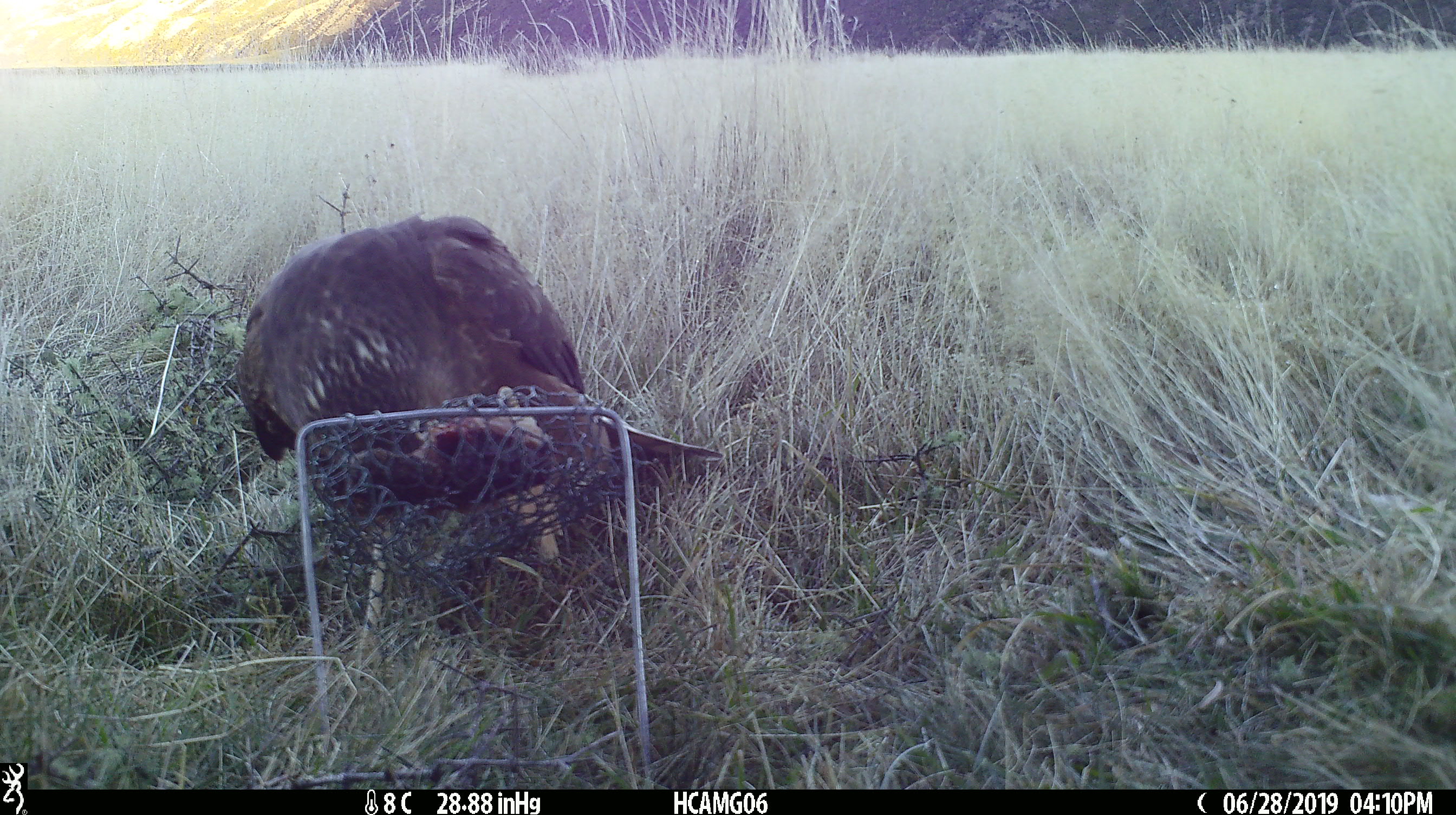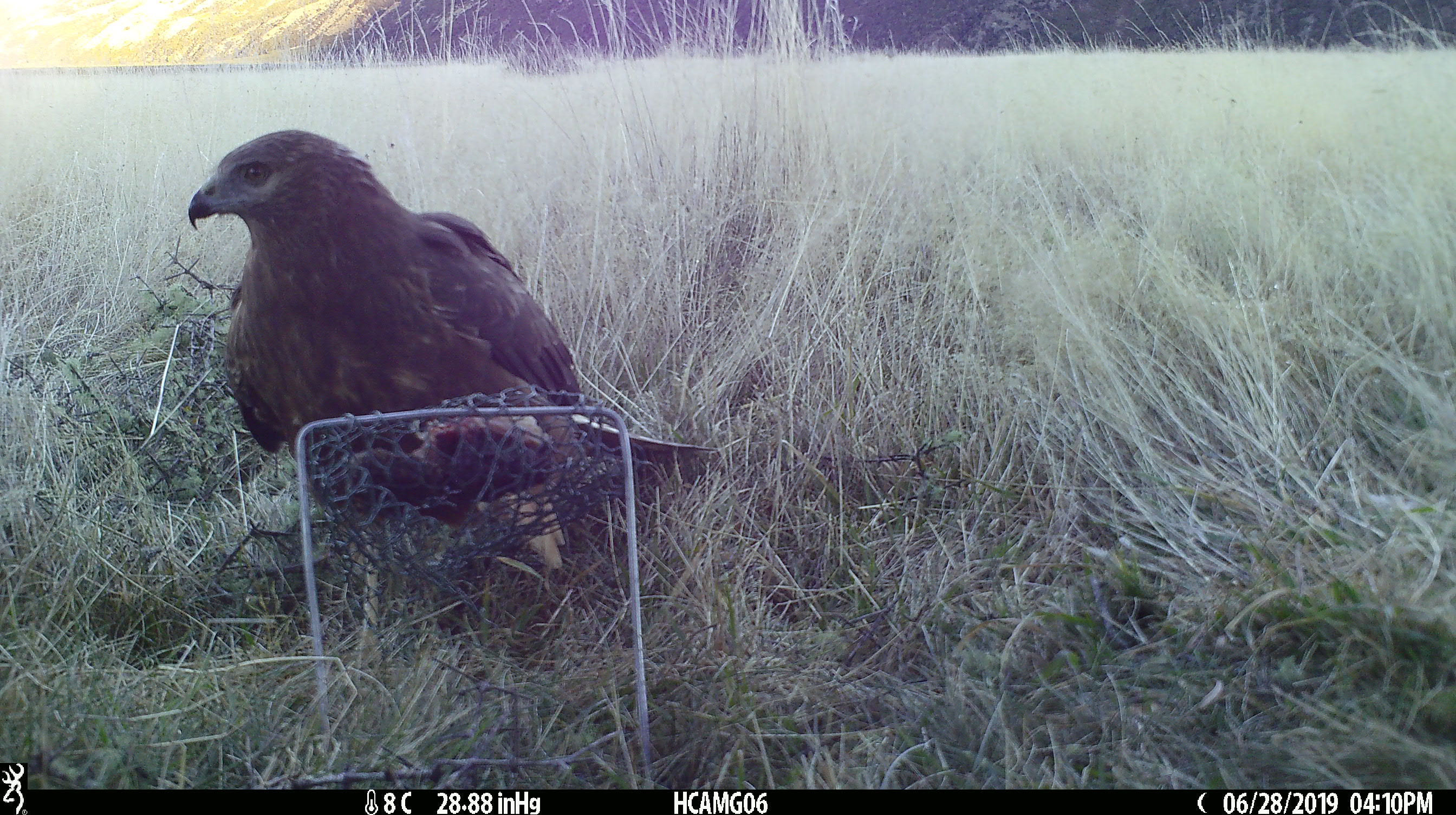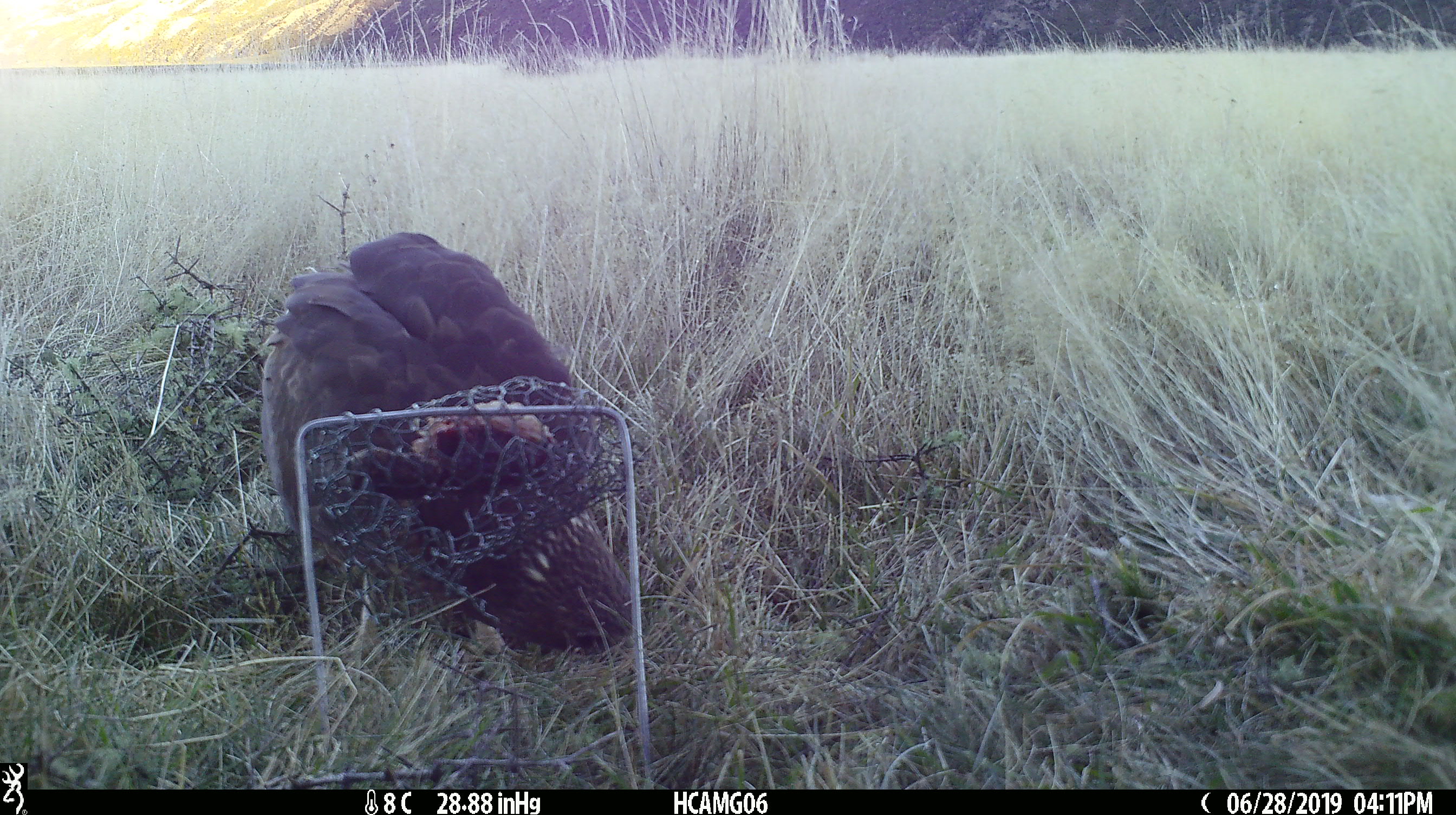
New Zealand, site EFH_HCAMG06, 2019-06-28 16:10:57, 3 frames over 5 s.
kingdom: Animalia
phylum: Chordata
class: Aves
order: Accipitriformes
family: Accipitridae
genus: Circus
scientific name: Circus approximans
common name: swamp harrier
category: harrier